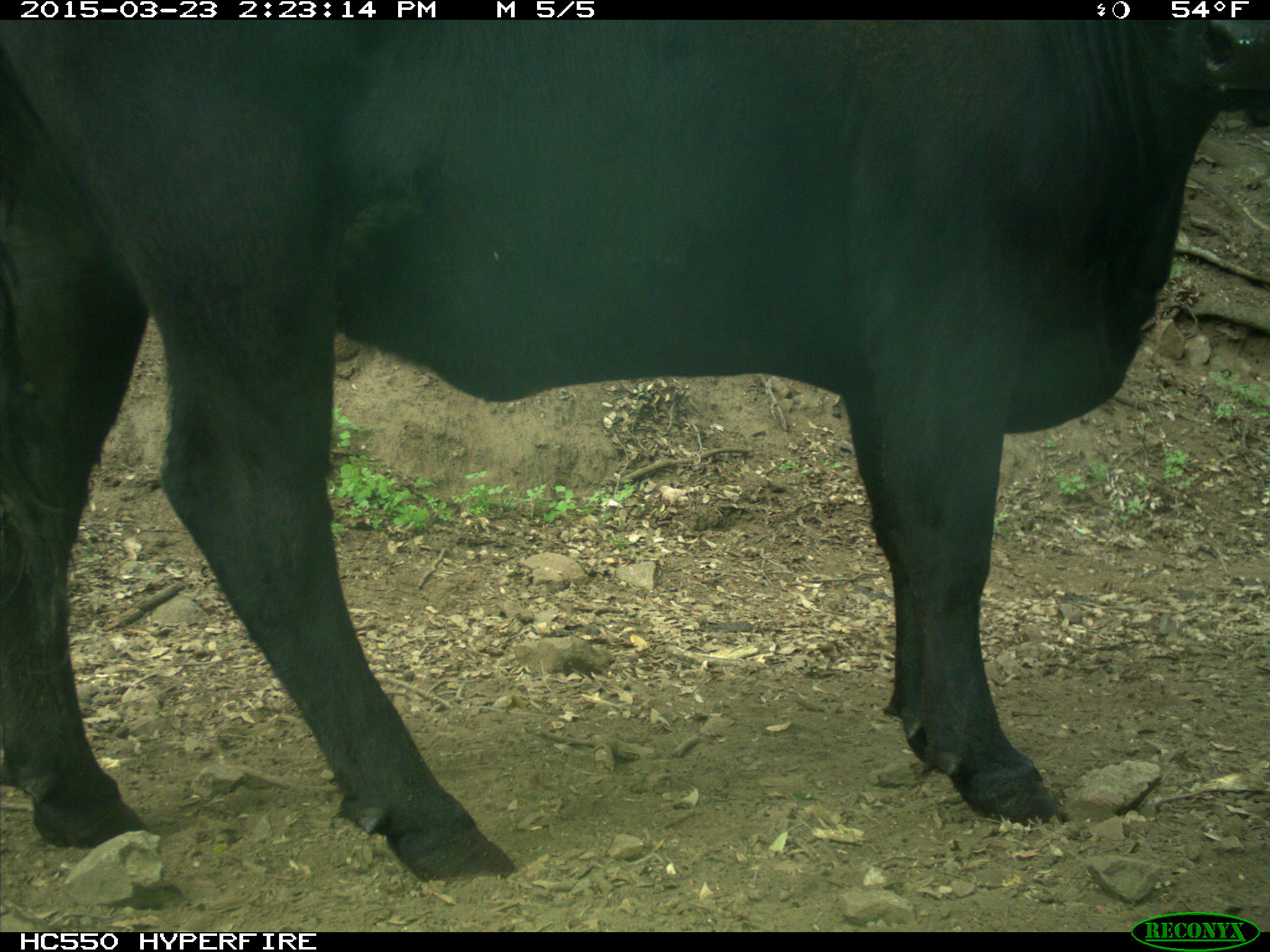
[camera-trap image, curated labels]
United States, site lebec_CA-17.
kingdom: Animalia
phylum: Chordata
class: Mammalia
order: Artiodactyla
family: Bovidae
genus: Bos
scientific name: Bos taurus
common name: domestic cow